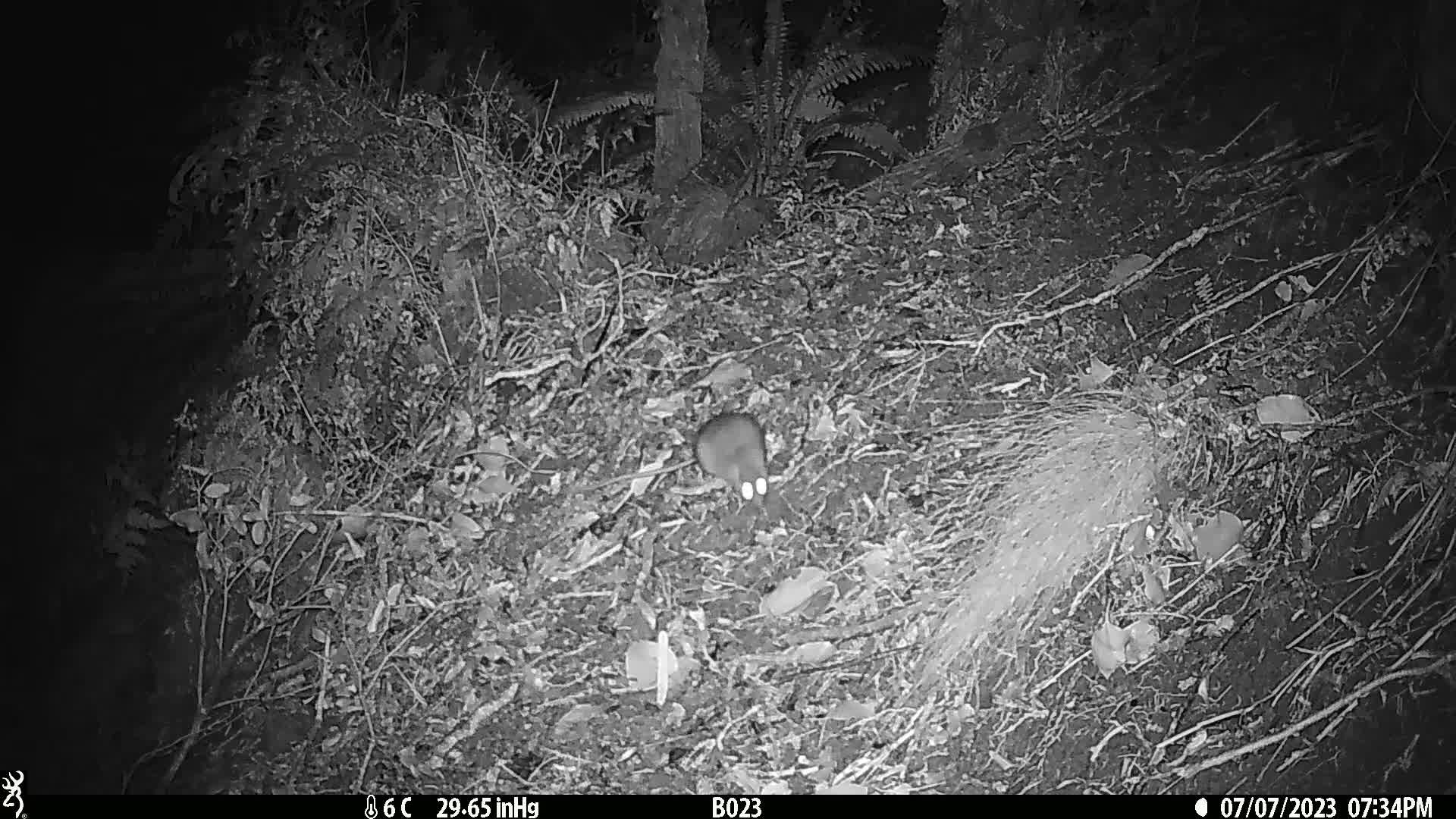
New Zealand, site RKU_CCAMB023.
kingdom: Animalia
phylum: Chordata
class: Mammalia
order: Rodentia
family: Muridae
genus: Rattus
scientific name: Rattus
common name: rat